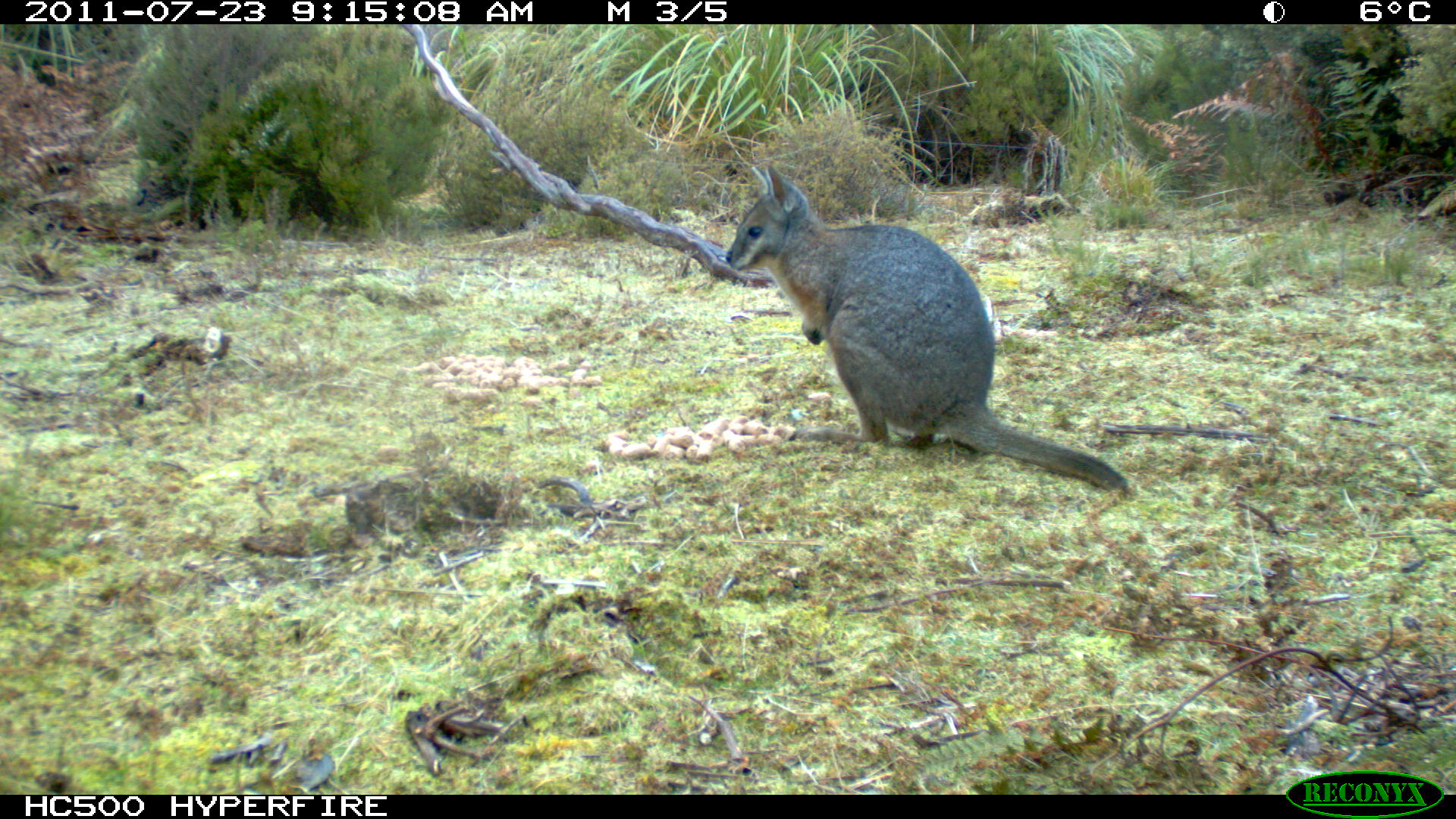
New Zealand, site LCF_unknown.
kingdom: Animalia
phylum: Chordata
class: Mammalia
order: Diprotodontia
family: Macropodidae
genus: Notamacropus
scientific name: Notamacropus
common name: wallaby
Wallaby (Notamacropus).